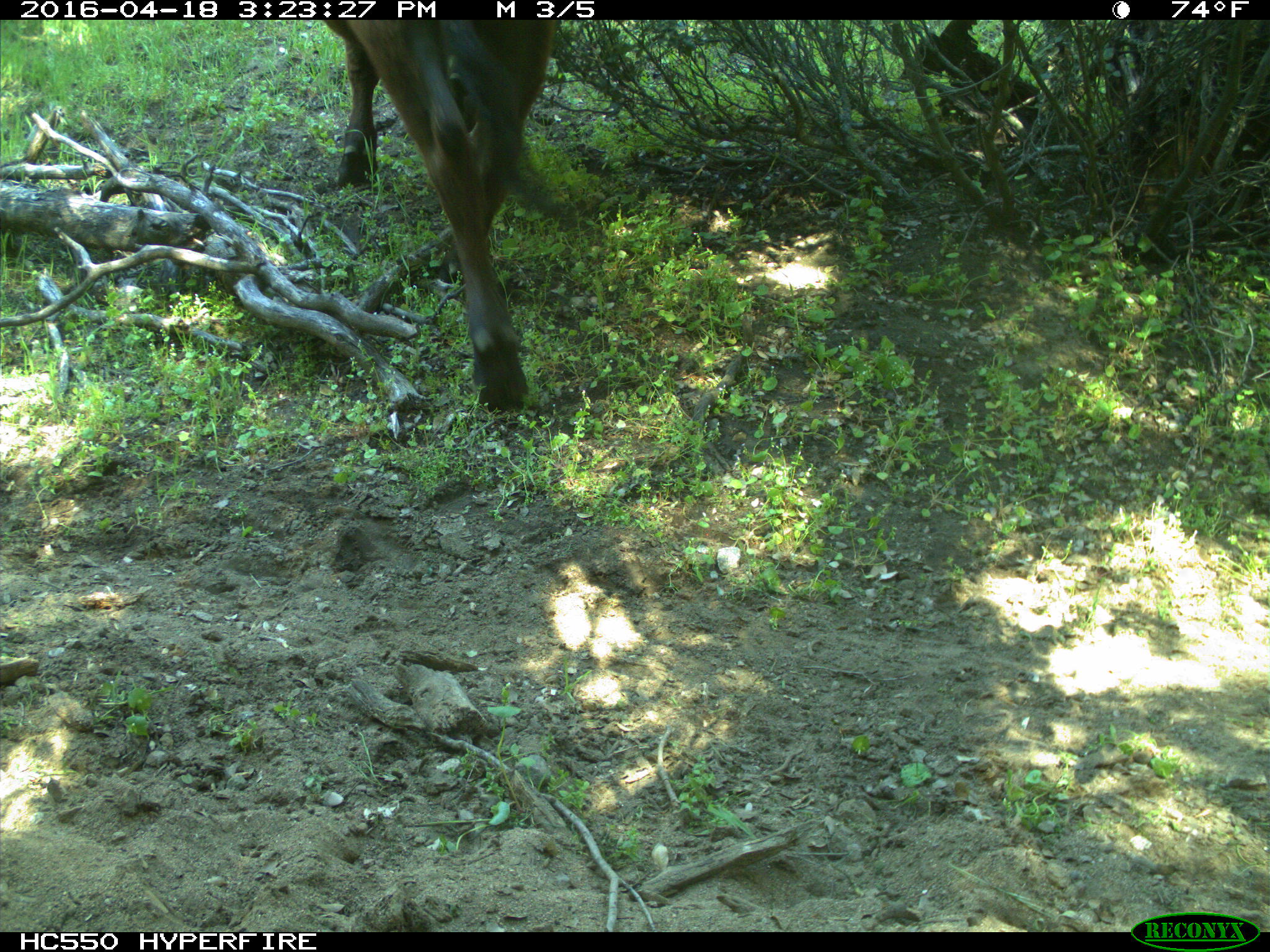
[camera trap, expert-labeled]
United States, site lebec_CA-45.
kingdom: Animalia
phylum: Chordata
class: Mammalia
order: Artiodactyla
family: Bovidae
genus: Bos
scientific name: Bos taurus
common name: domestic cow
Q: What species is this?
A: Bos taurus (domestic cow).